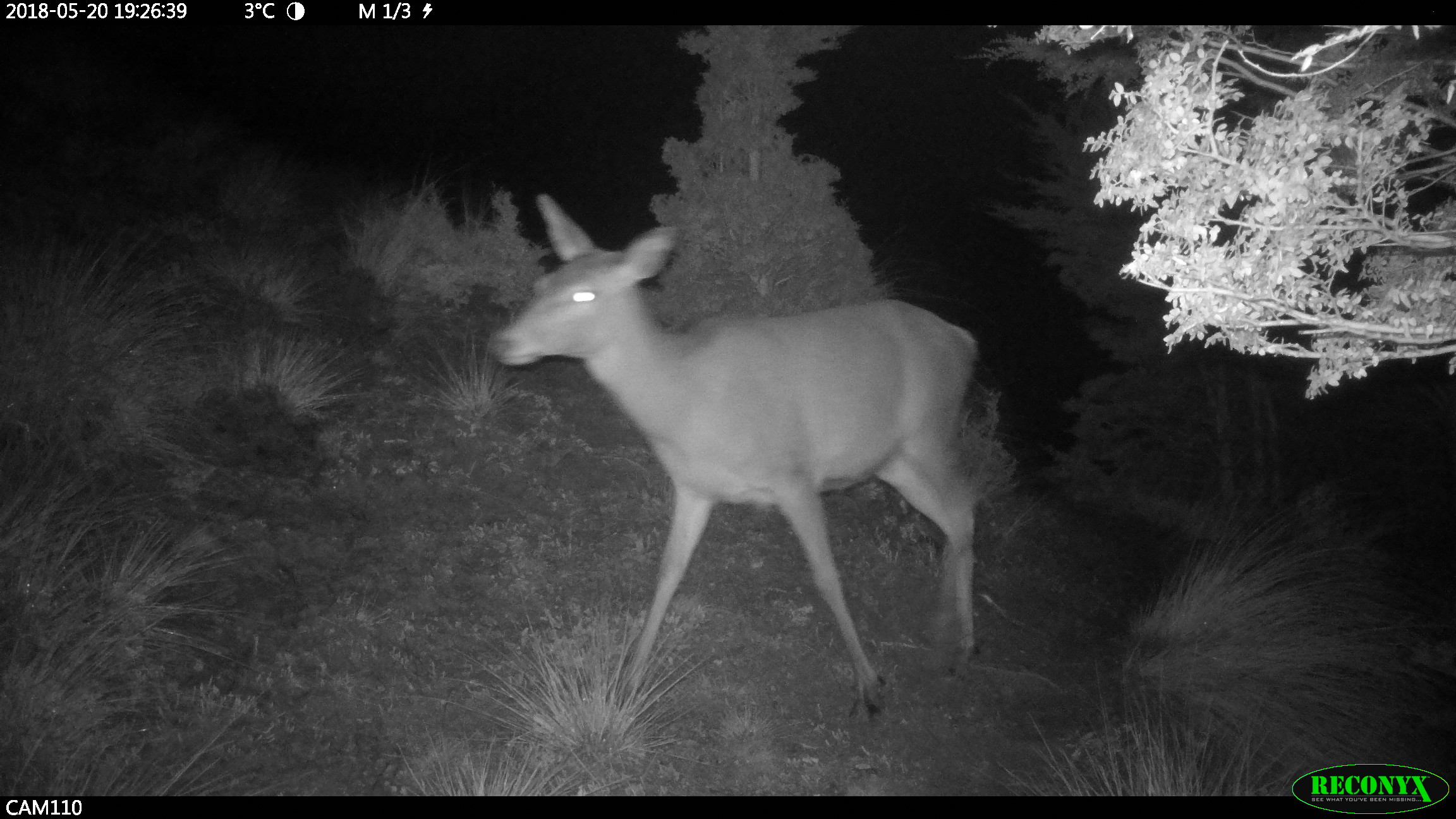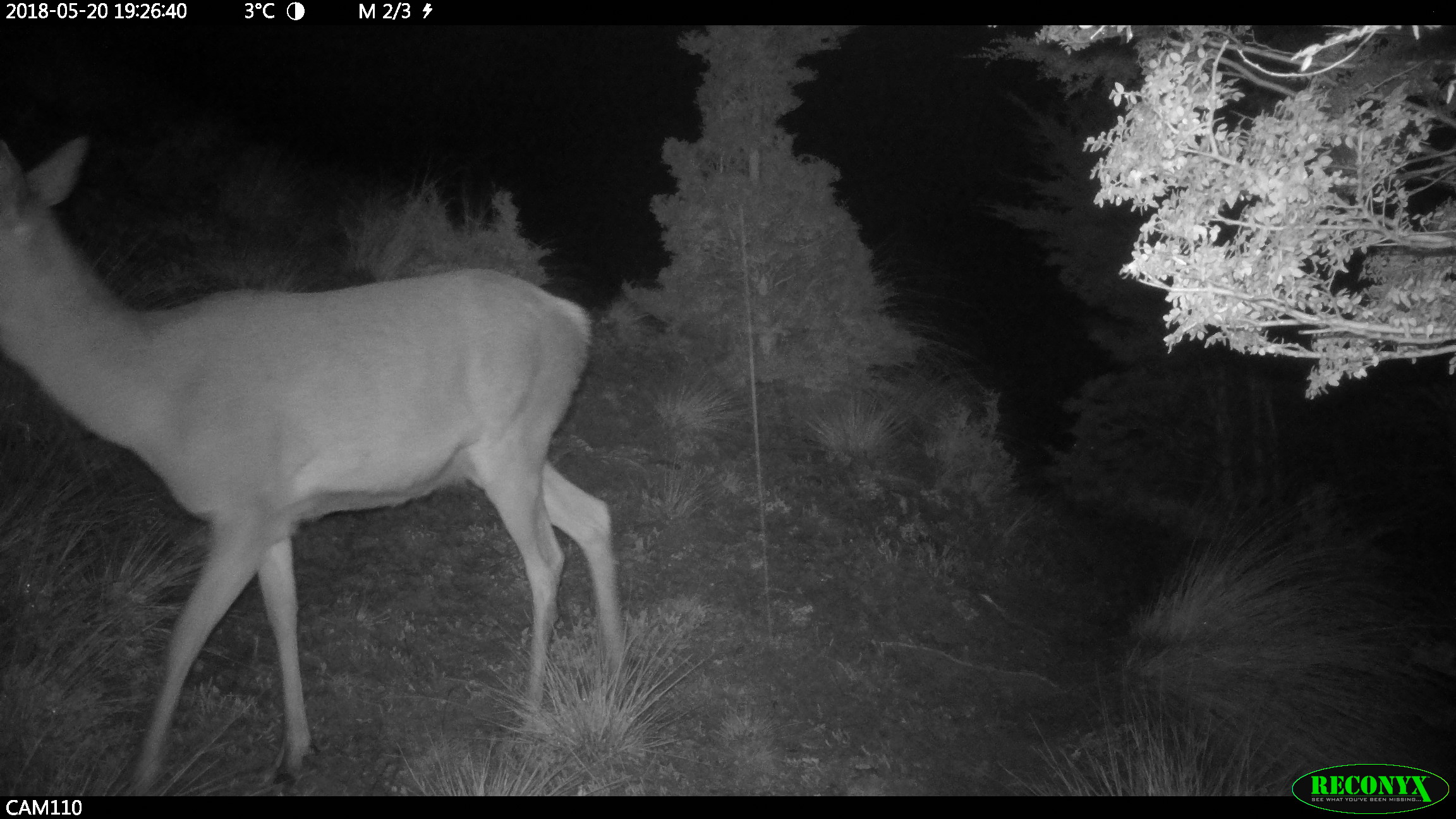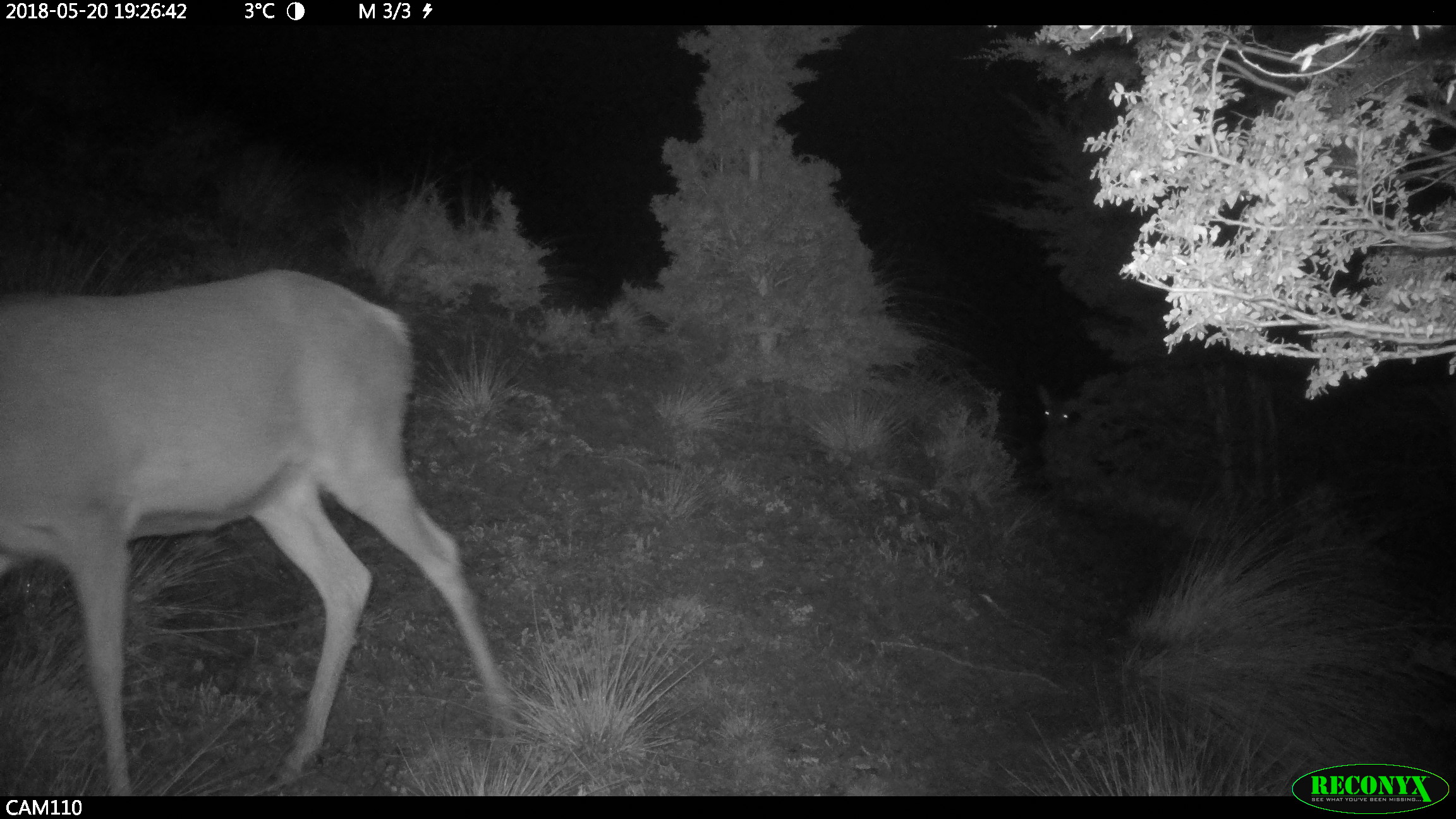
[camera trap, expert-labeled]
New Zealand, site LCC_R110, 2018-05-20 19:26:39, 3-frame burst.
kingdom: Animalia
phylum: Chordata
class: Mammalia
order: Artiodactyla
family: Cervidae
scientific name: Cervidae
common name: deer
Deer (Cervidae).